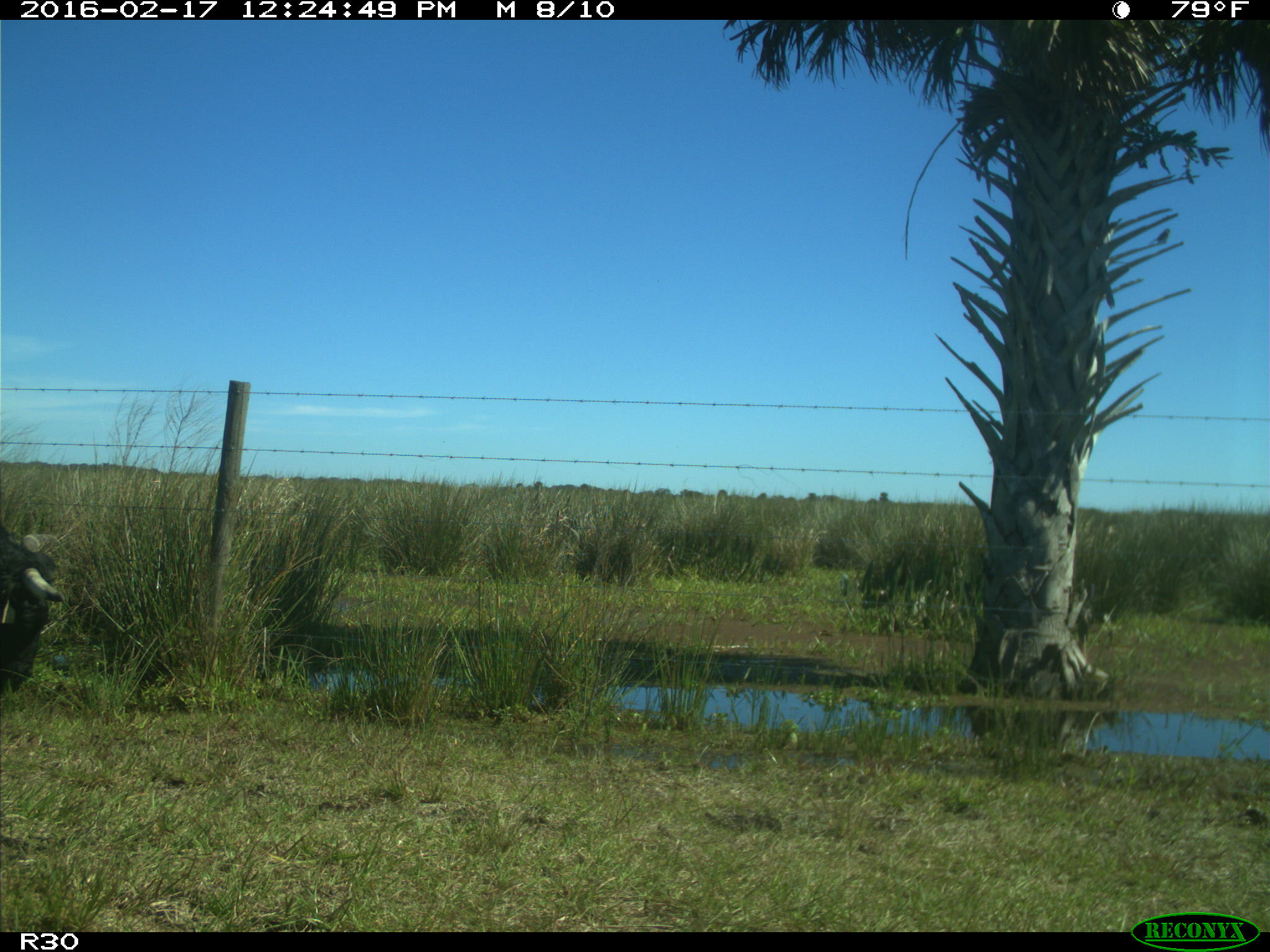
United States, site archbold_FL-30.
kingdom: Animalia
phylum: Chordata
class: Mammalia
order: Artiodactyla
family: Bovidae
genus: Bos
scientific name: Bos taurus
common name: domestic cow